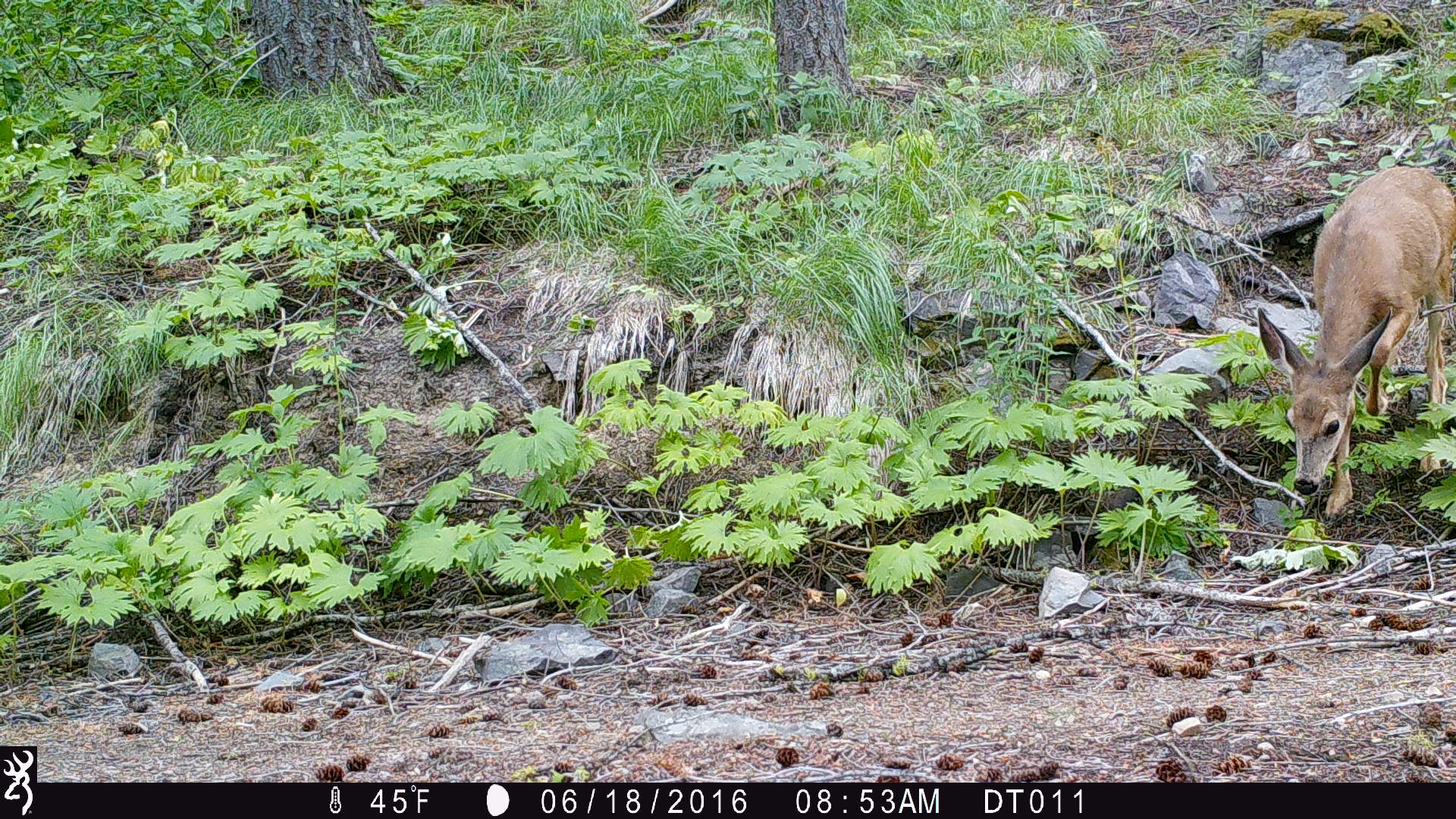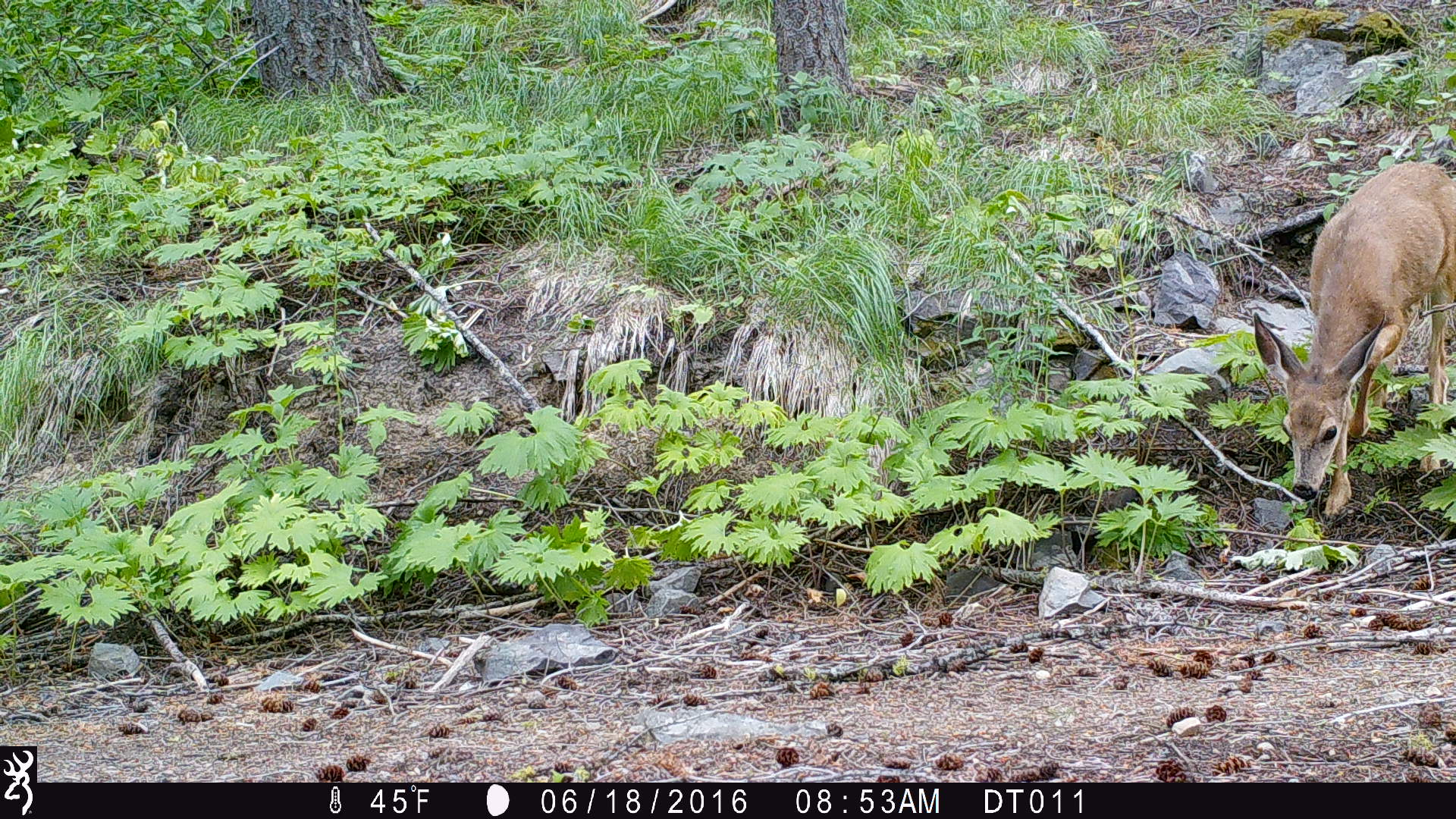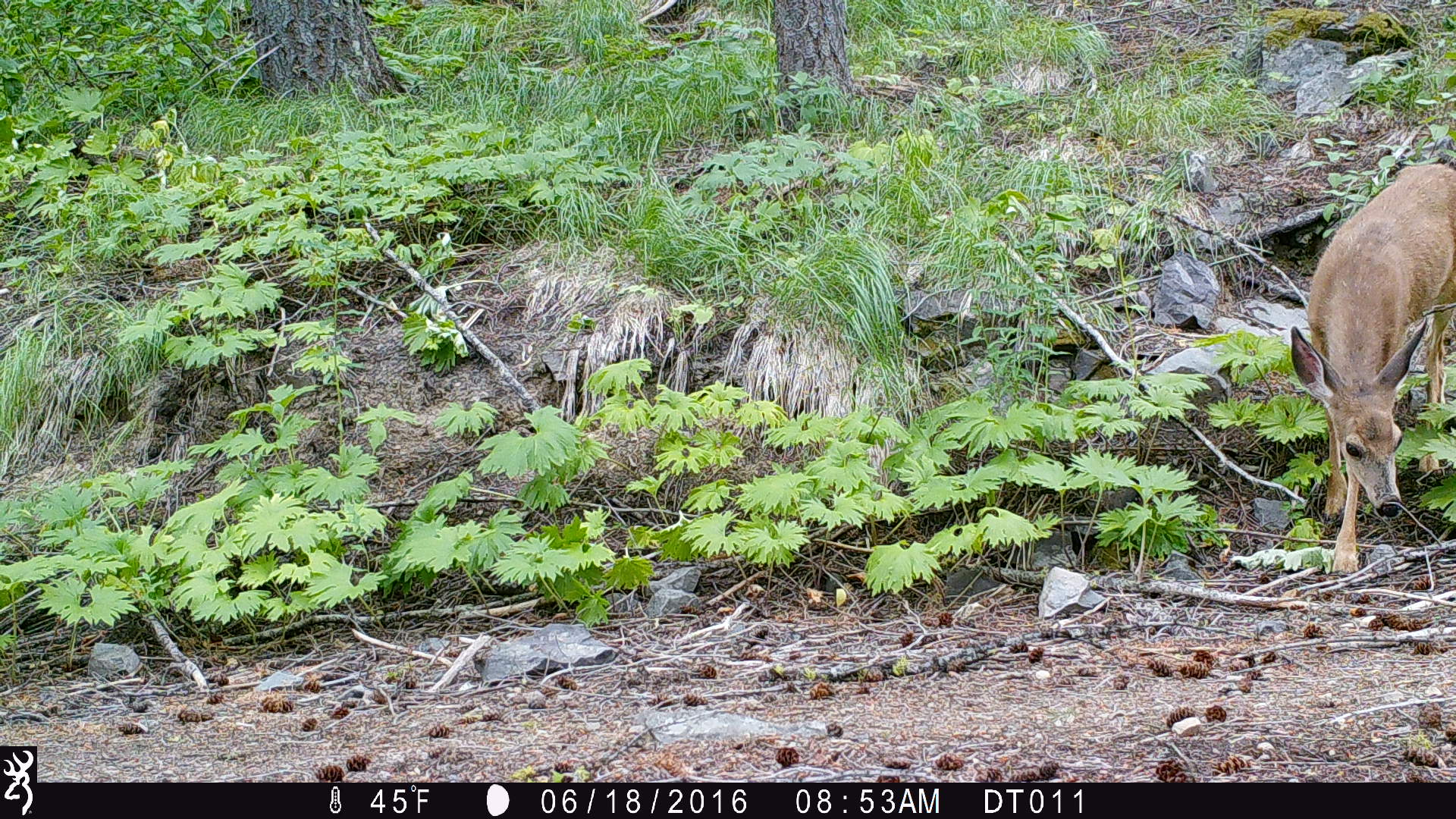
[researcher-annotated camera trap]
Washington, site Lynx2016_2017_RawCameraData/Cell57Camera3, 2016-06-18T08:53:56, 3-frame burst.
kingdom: Animalia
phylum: Chordata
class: Mammalia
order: Artiodactyla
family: Cervidae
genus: Odocoileus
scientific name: Odocoileus hemionus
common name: mule deer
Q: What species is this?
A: Odocoileus hemionus (mule deer).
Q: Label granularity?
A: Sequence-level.